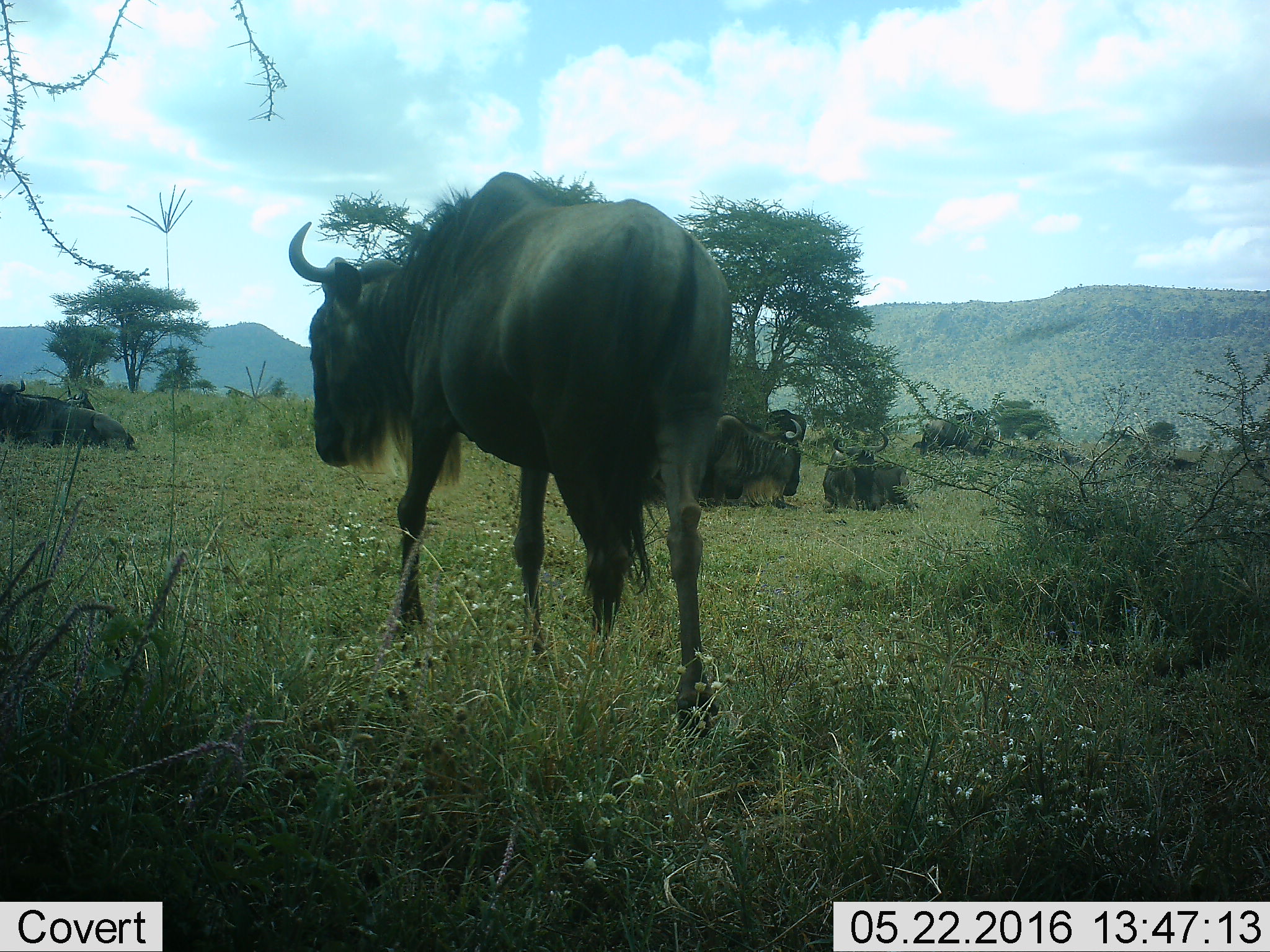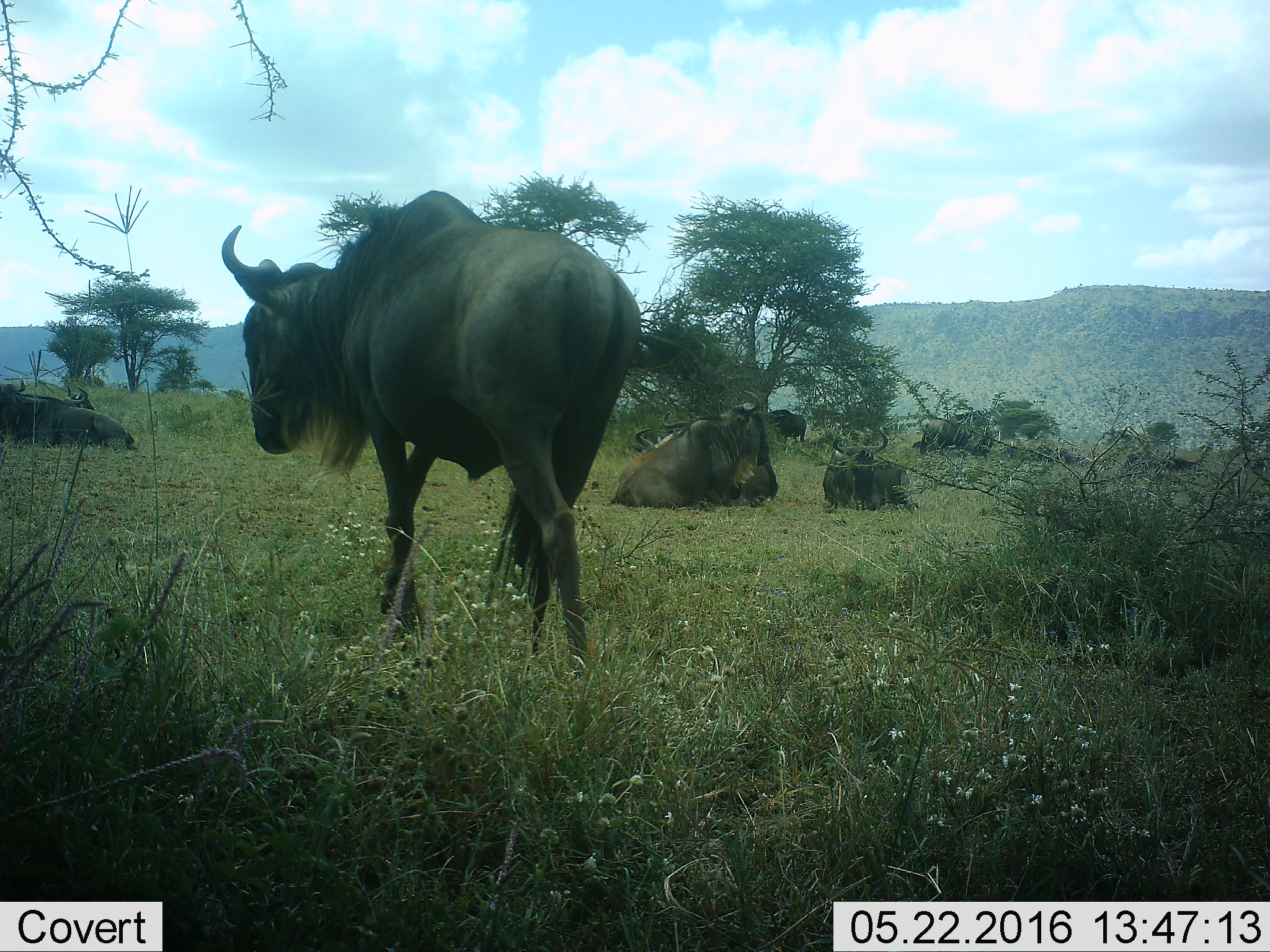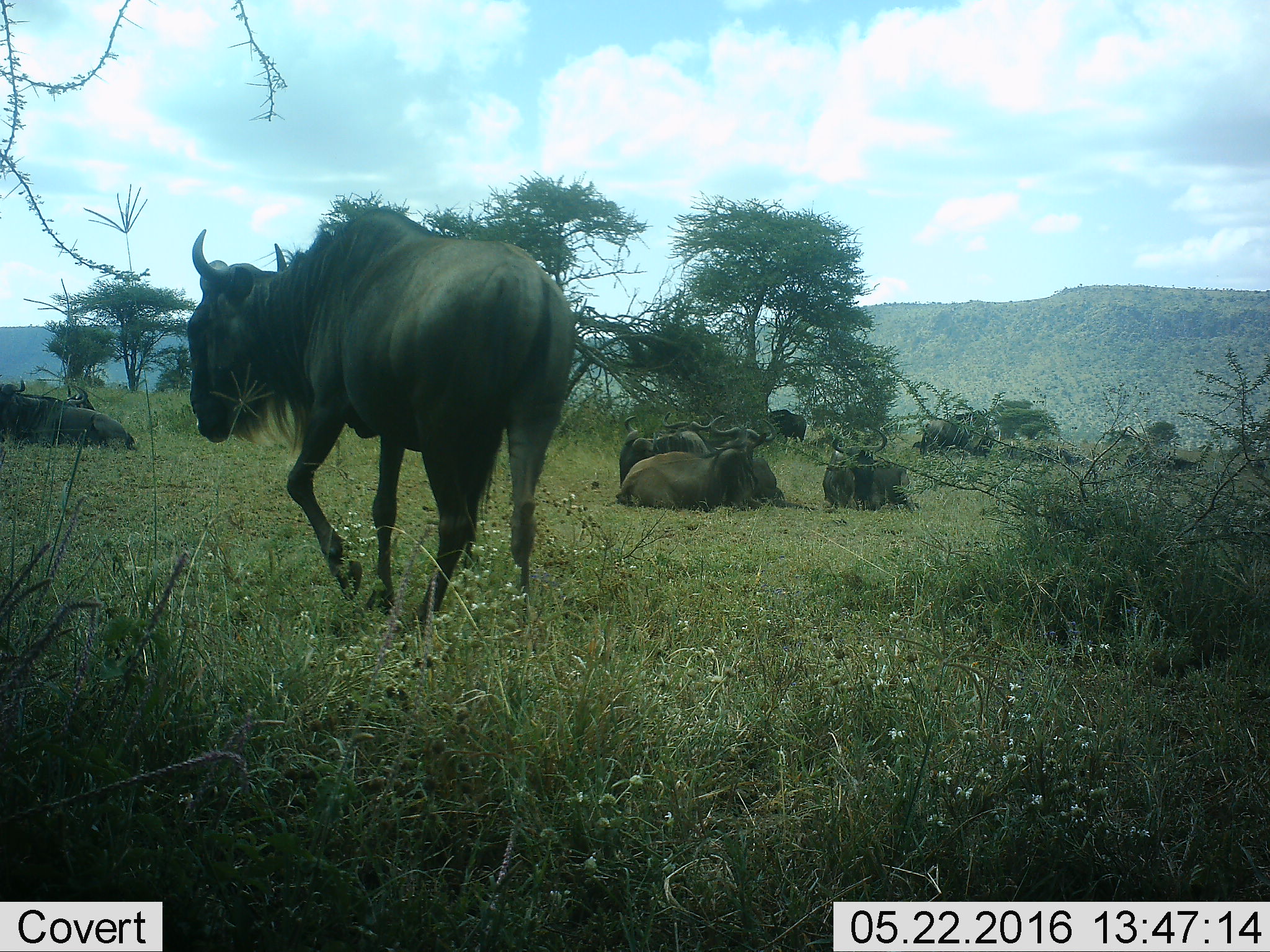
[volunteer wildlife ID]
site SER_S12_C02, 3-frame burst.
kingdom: Animalia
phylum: Chordata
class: Mammalia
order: Artiodactyla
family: Bovidae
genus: Connochaetes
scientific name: Connochaetes taurinus taurinus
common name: blue wildebeest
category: wildebeestblue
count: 6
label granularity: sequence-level